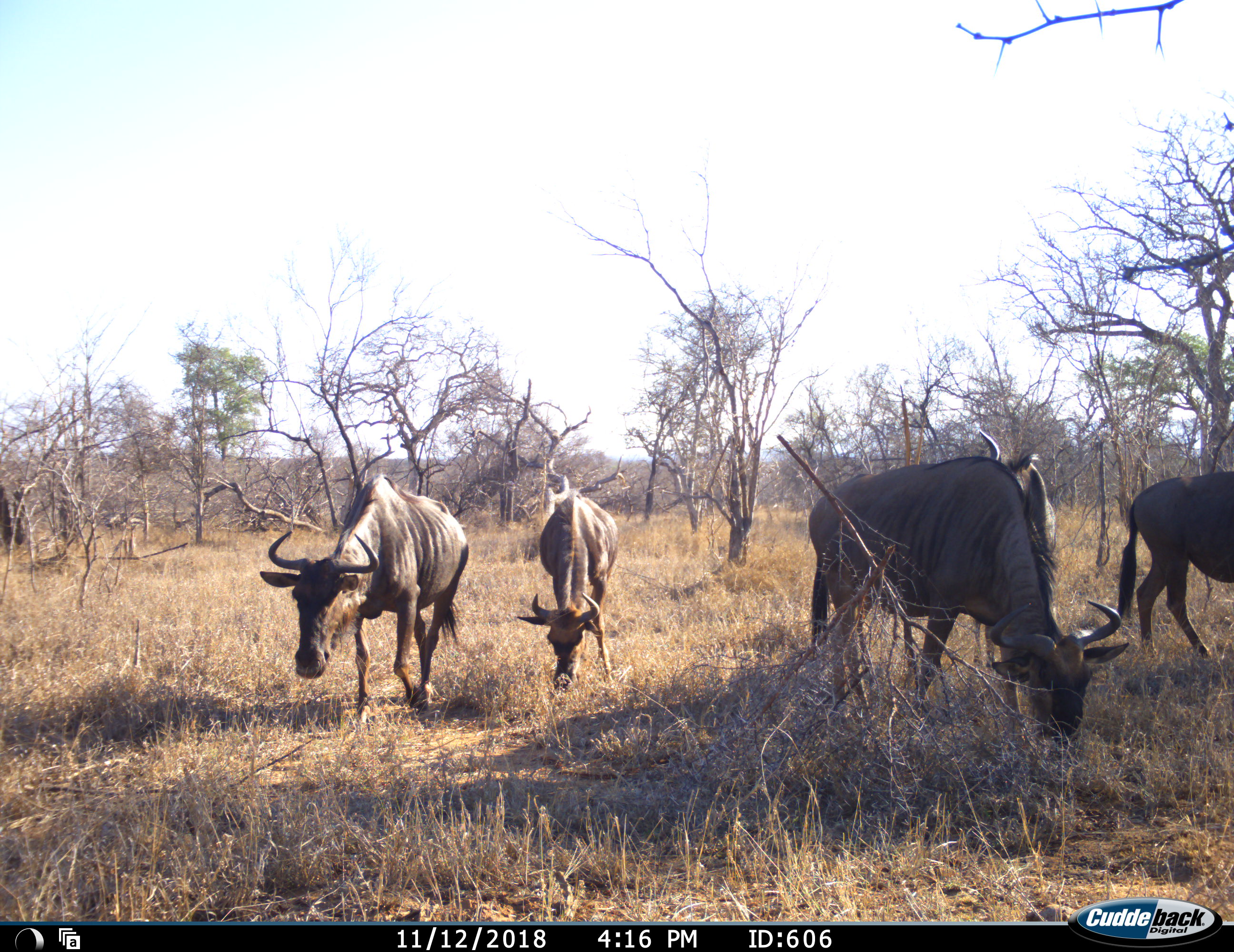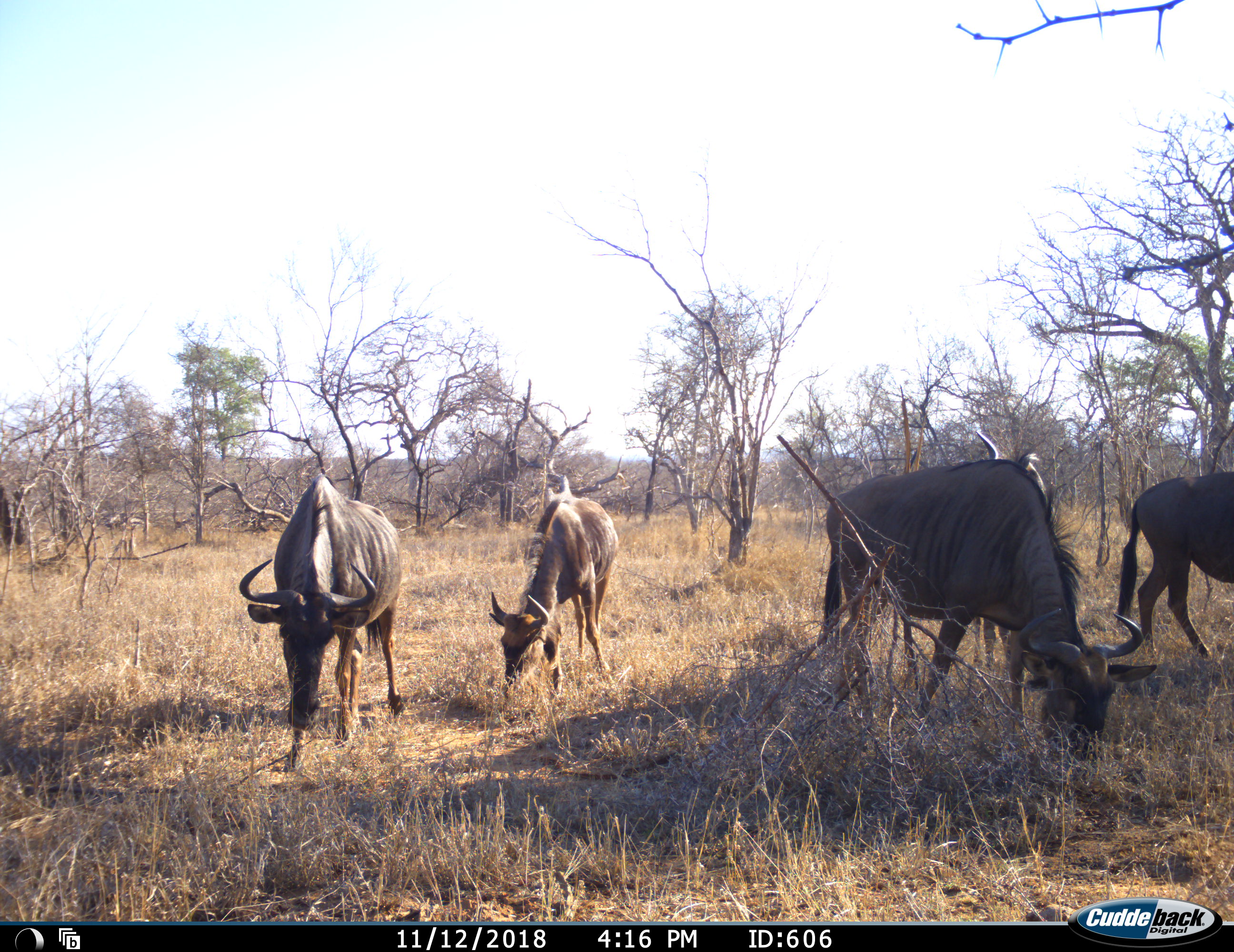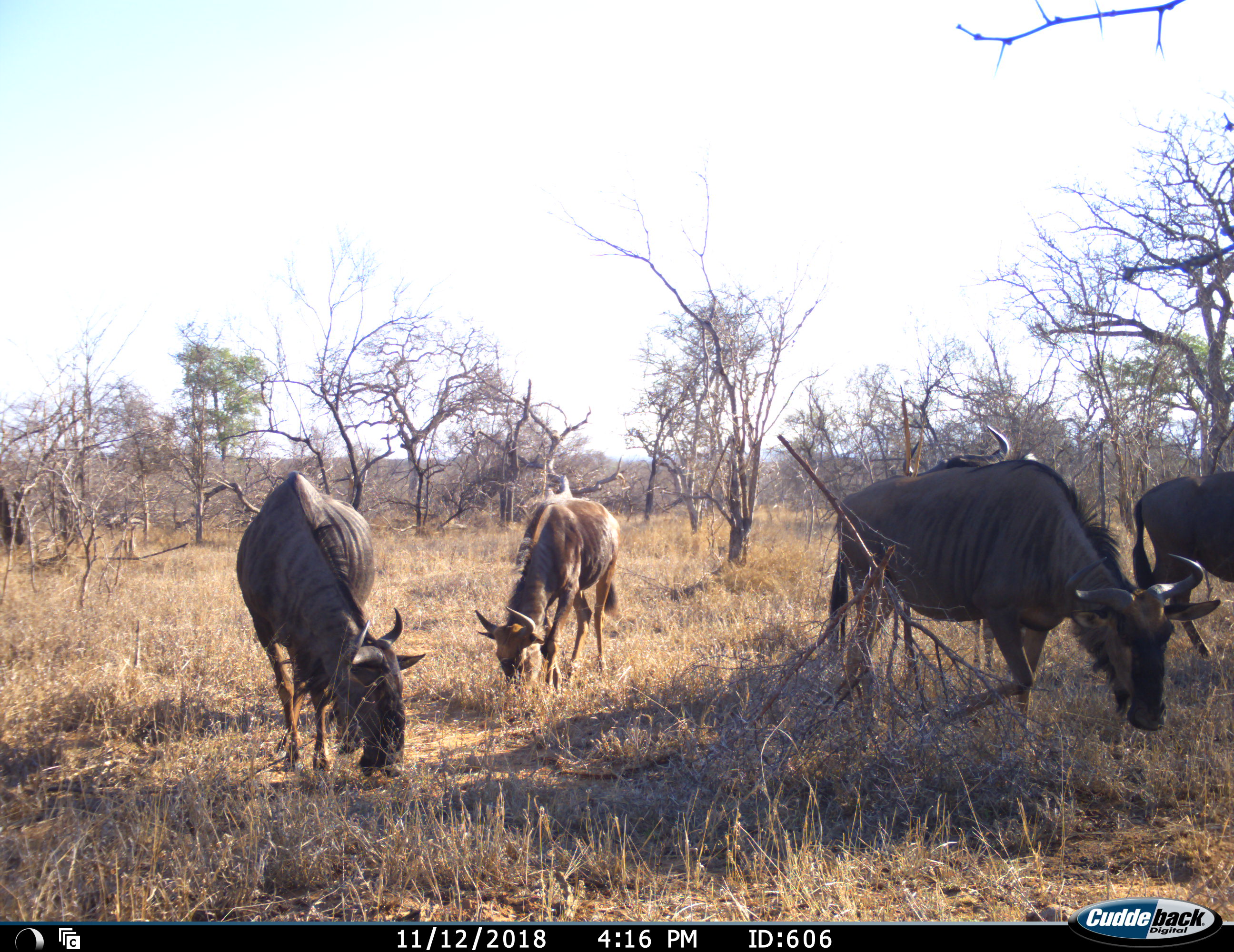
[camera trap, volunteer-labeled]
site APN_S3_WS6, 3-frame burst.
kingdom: Animalia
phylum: Chordata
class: Mammalia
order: Artiodactyla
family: Bovidae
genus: Connochaetes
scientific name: Connochaetes taurinus taurinus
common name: blue wildebeest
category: wildebeestblue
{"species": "wildebeestblue (blue wildebeest) (Connochaetes taurinus taurinus)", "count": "5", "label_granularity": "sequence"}